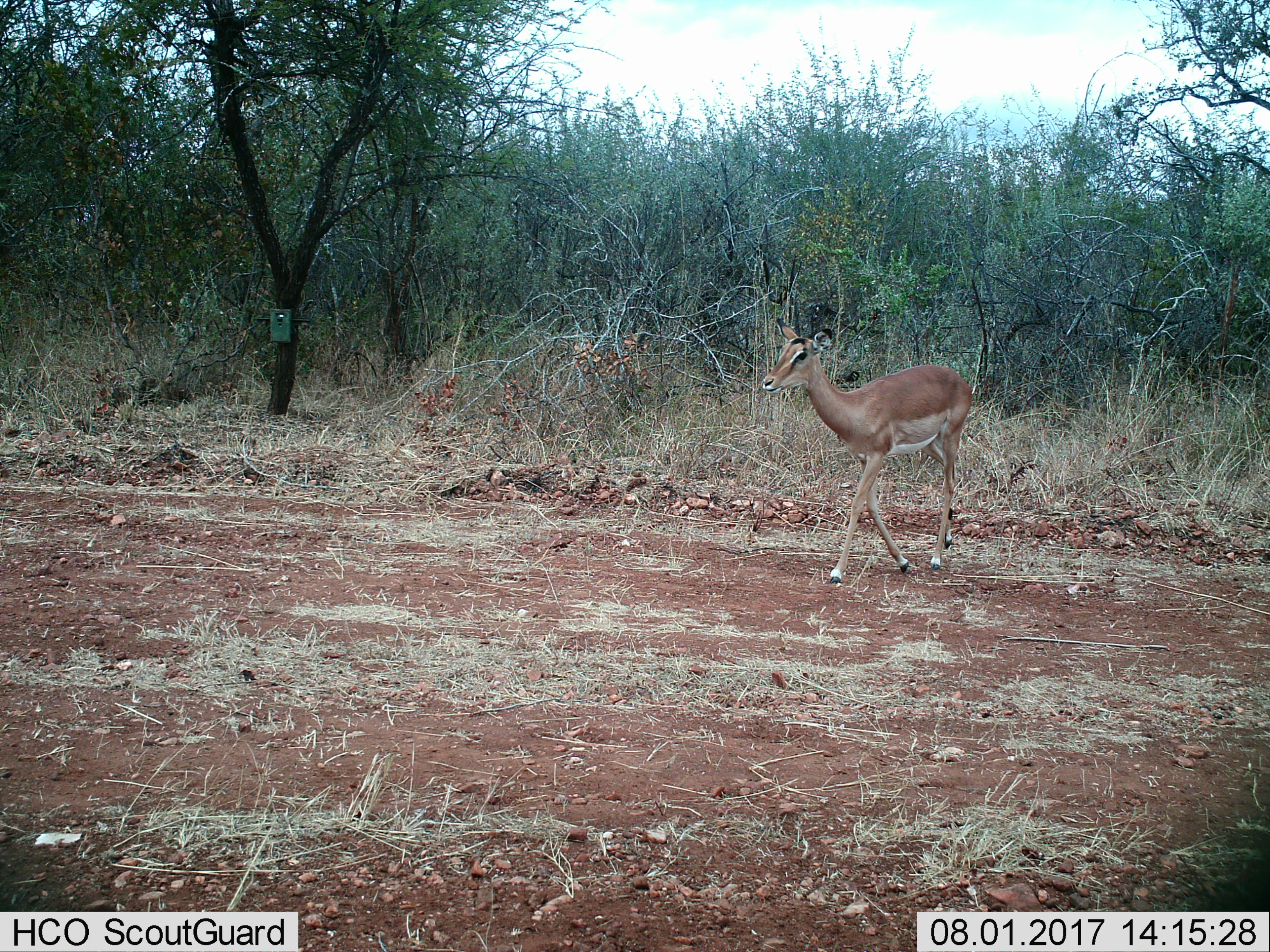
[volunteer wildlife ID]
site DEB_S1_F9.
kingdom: Animalia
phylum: Chordata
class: Mammalia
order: Artiodactyla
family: Bovidae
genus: Aepyceros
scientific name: Aepyceros melampus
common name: impala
Impala (Aepyceros melampus), count 1. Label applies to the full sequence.